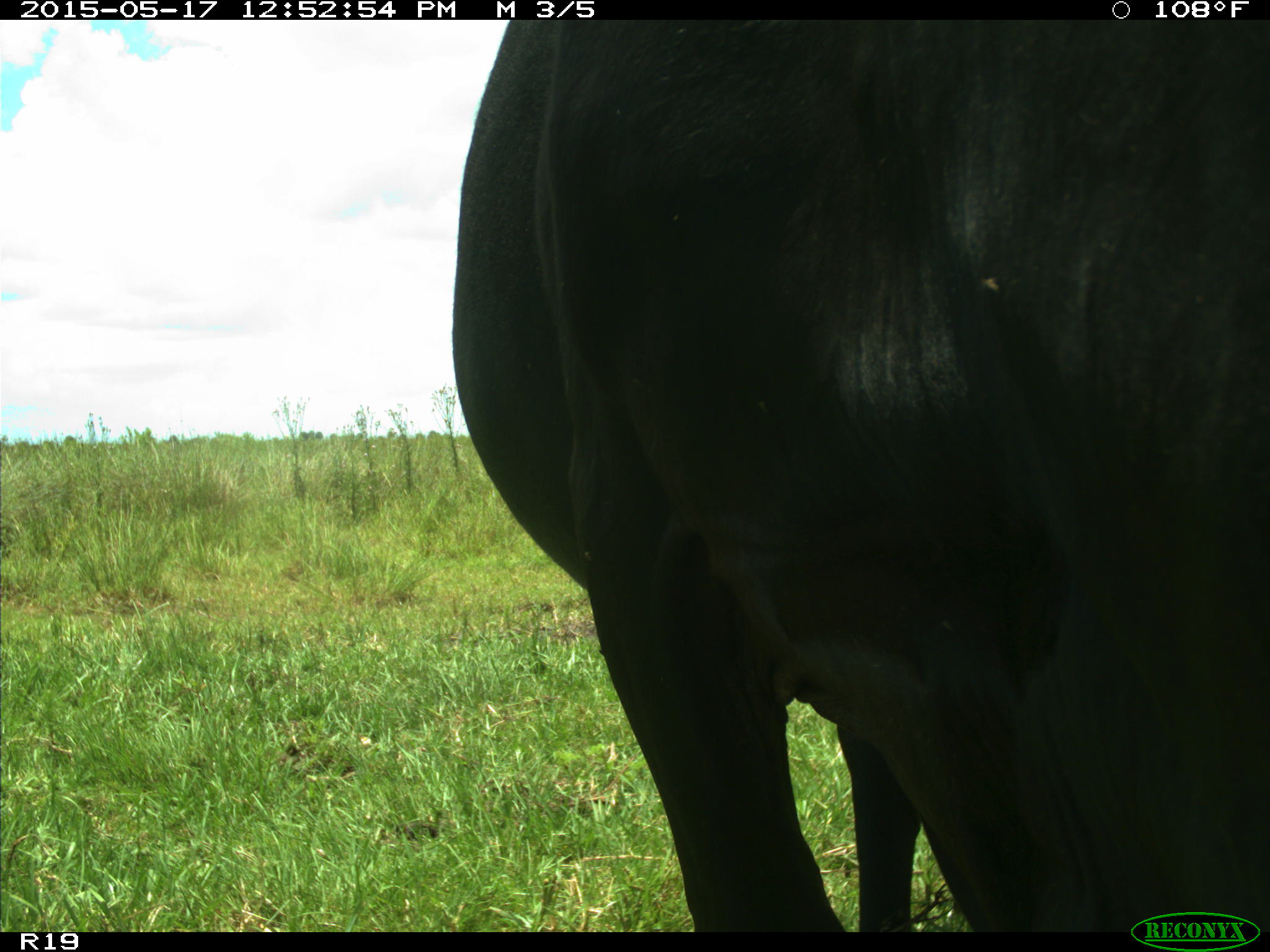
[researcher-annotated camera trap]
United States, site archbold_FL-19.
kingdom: Animalia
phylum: Chordata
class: Mammalia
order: Artiodactyla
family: Bovidae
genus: Bos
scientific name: Bos taurus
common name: domestic cow